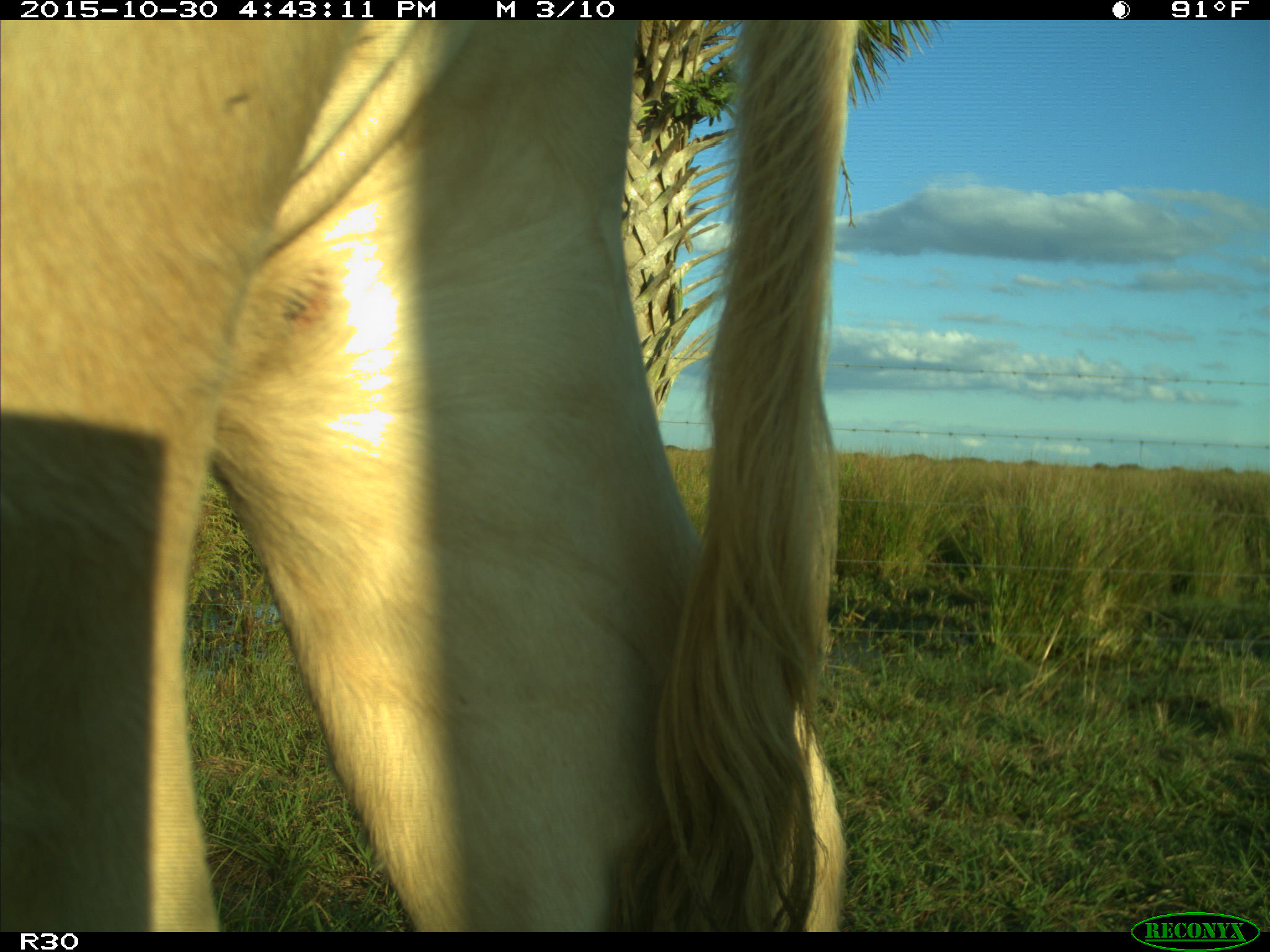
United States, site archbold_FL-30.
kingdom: Animalia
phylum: Chordata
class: Mammalia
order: Artiodactyla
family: Bovidae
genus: Bos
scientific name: Bos taurus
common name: domestic cow